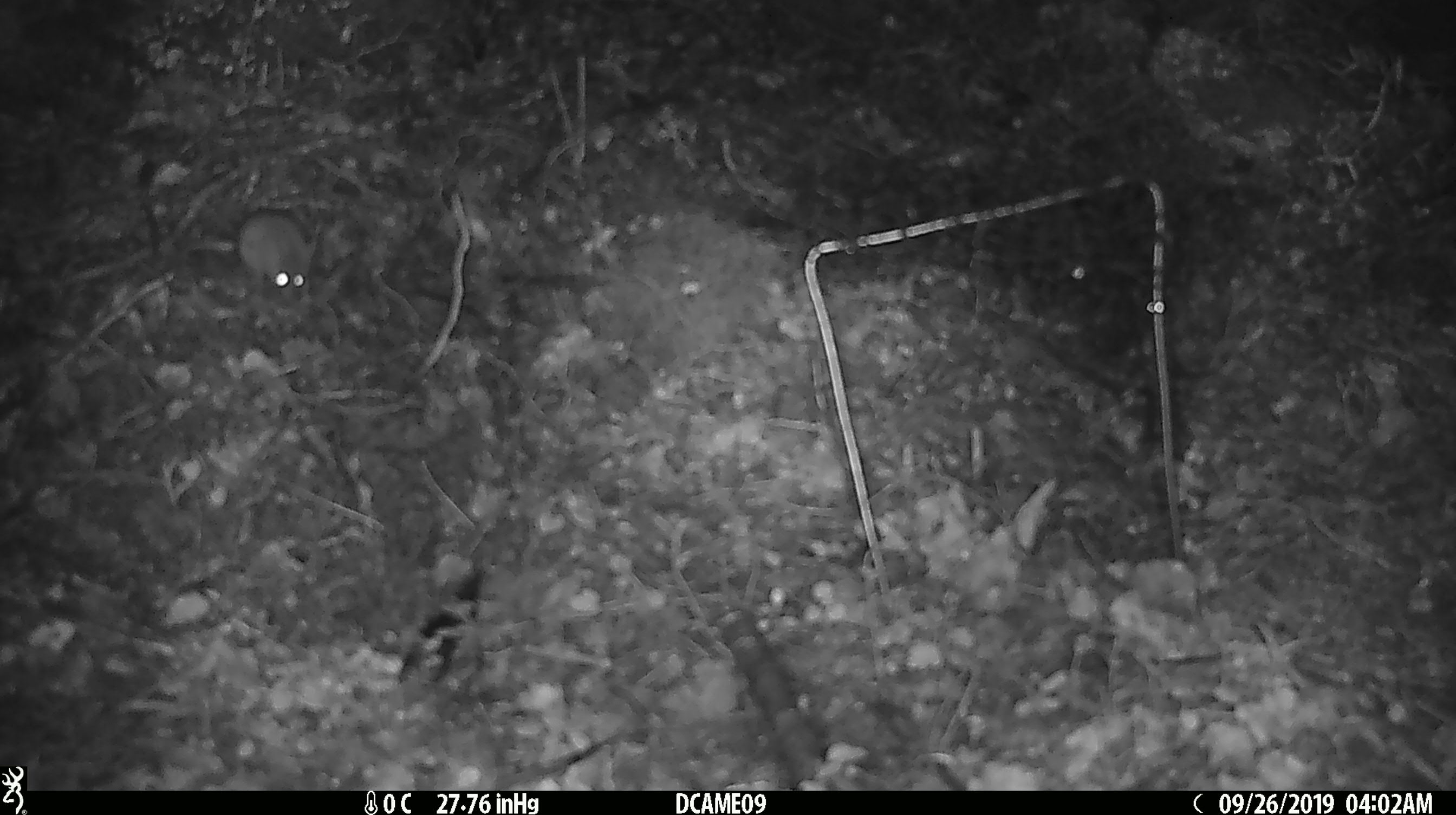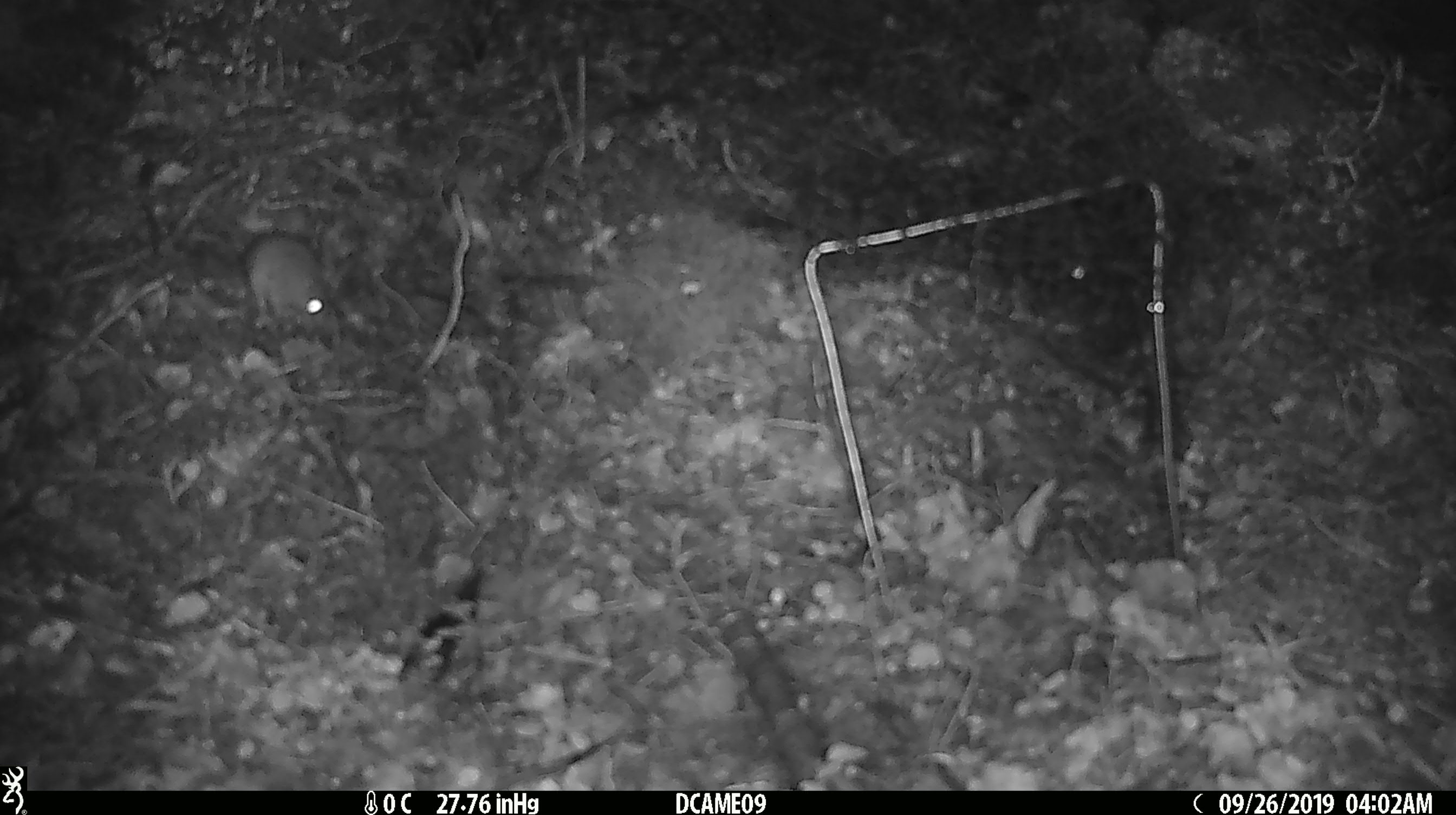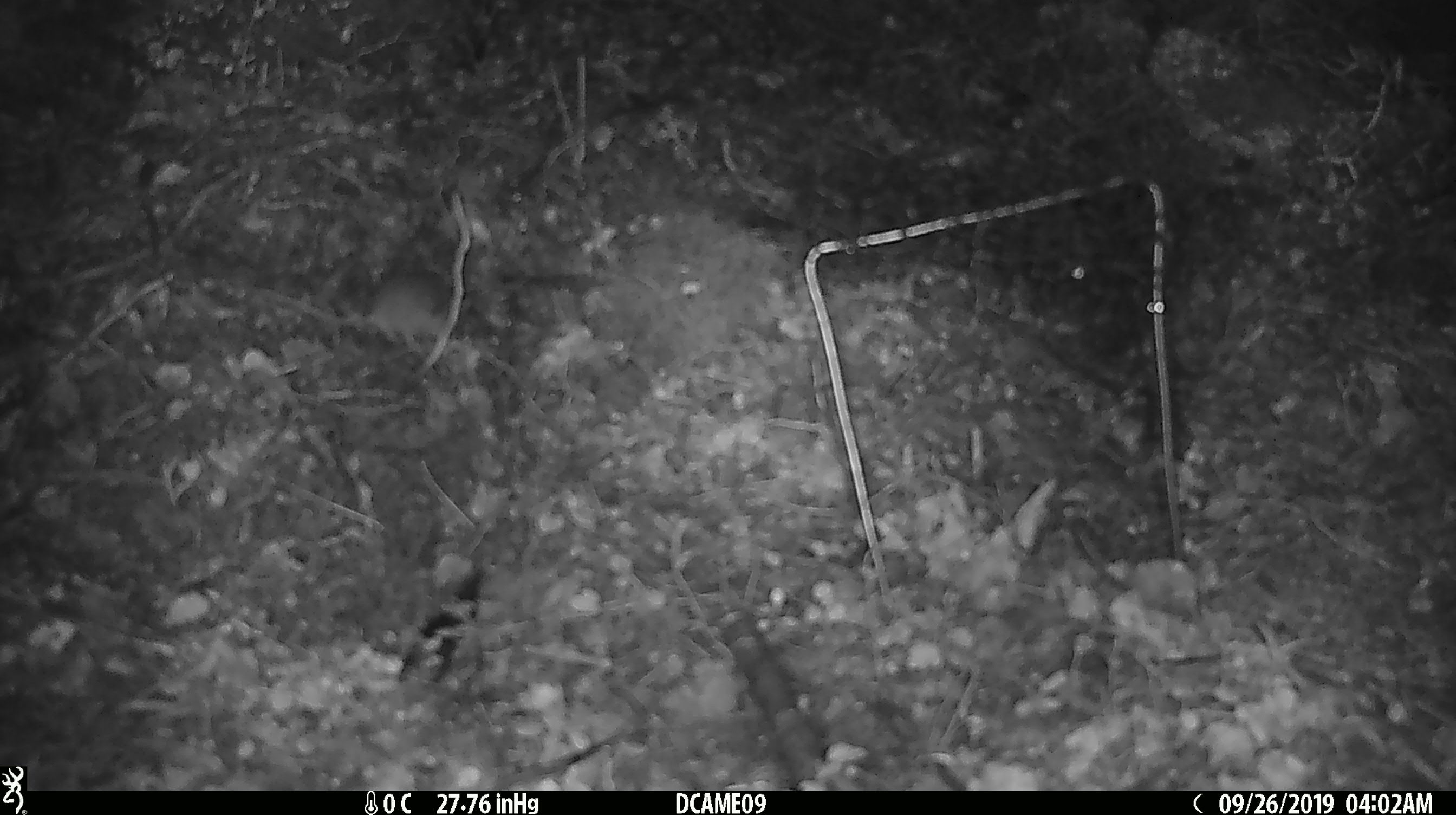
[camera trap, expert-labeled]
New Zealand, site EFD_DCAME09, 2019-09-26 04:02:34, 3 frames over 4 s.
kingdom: Animalia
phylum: Chordata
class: Mammalia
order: Rodentia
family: Muridae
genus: Mus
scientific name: Mus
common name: mouse